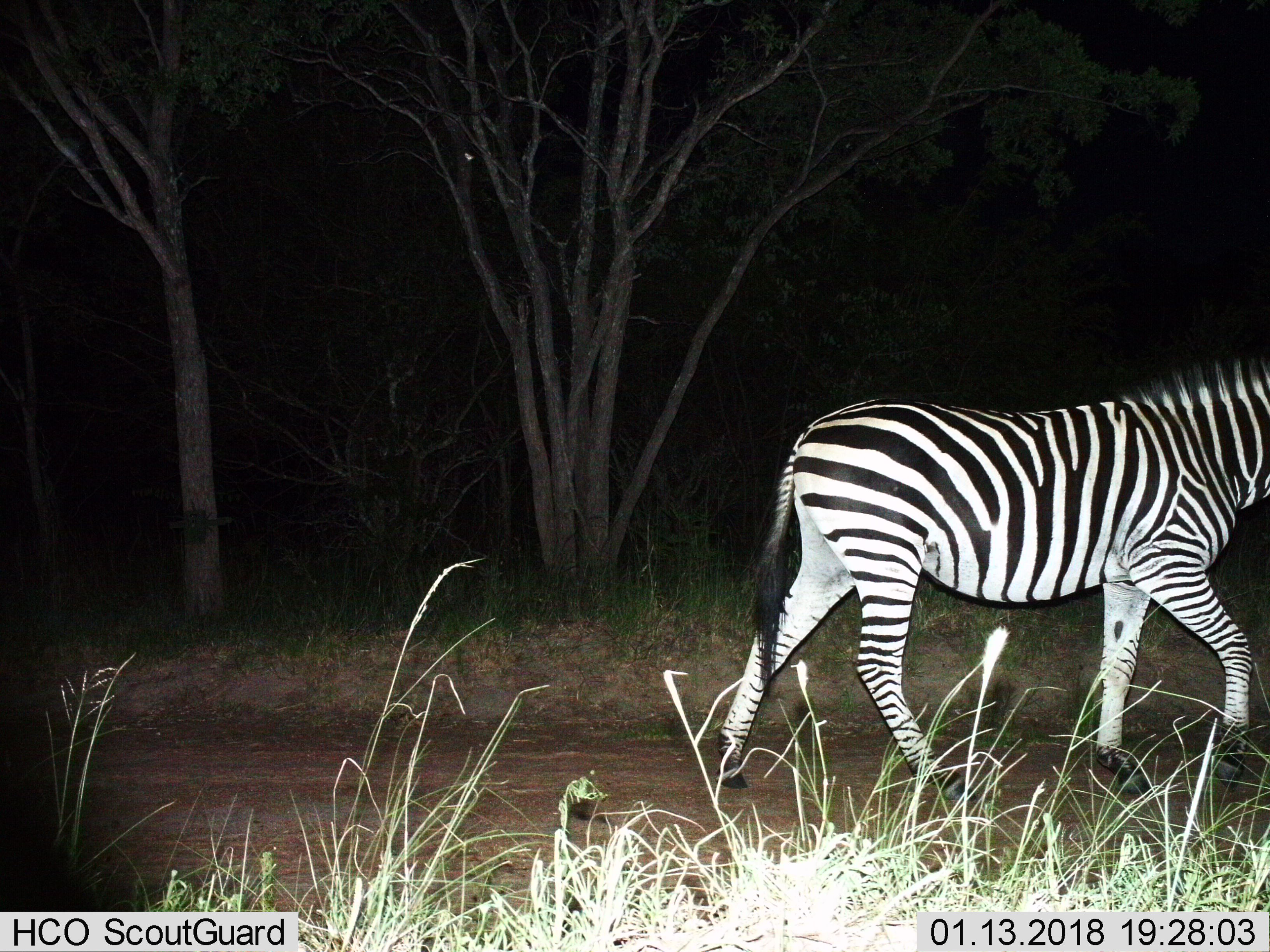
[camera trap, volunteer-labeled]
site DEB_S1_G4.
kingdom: Animalia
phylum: Chordata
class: Mammalia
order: Perissodactyla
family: Equidae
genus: Equus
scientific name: Equus quagga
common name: plains zebra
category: zebraplains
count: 1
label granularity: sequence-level